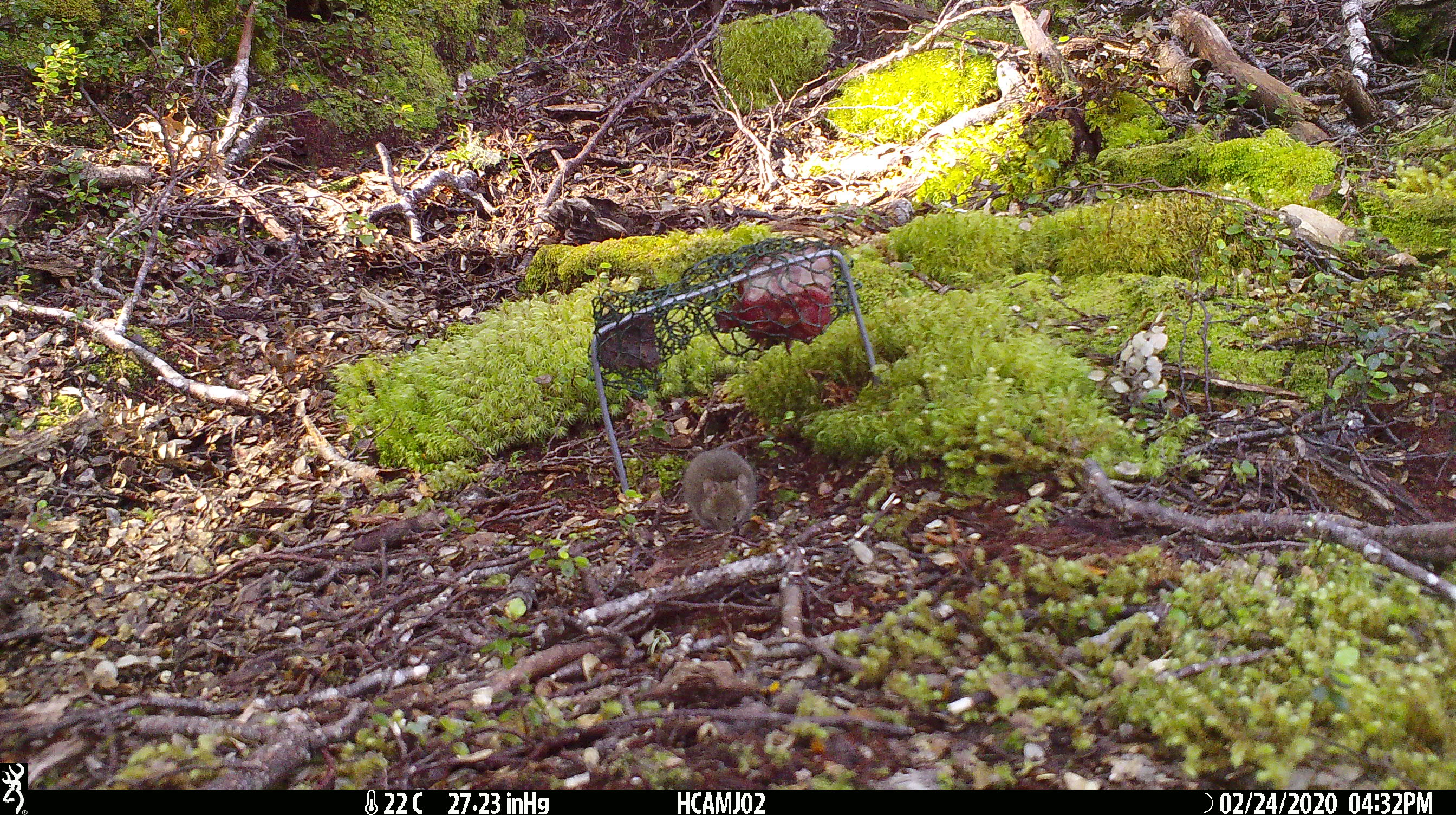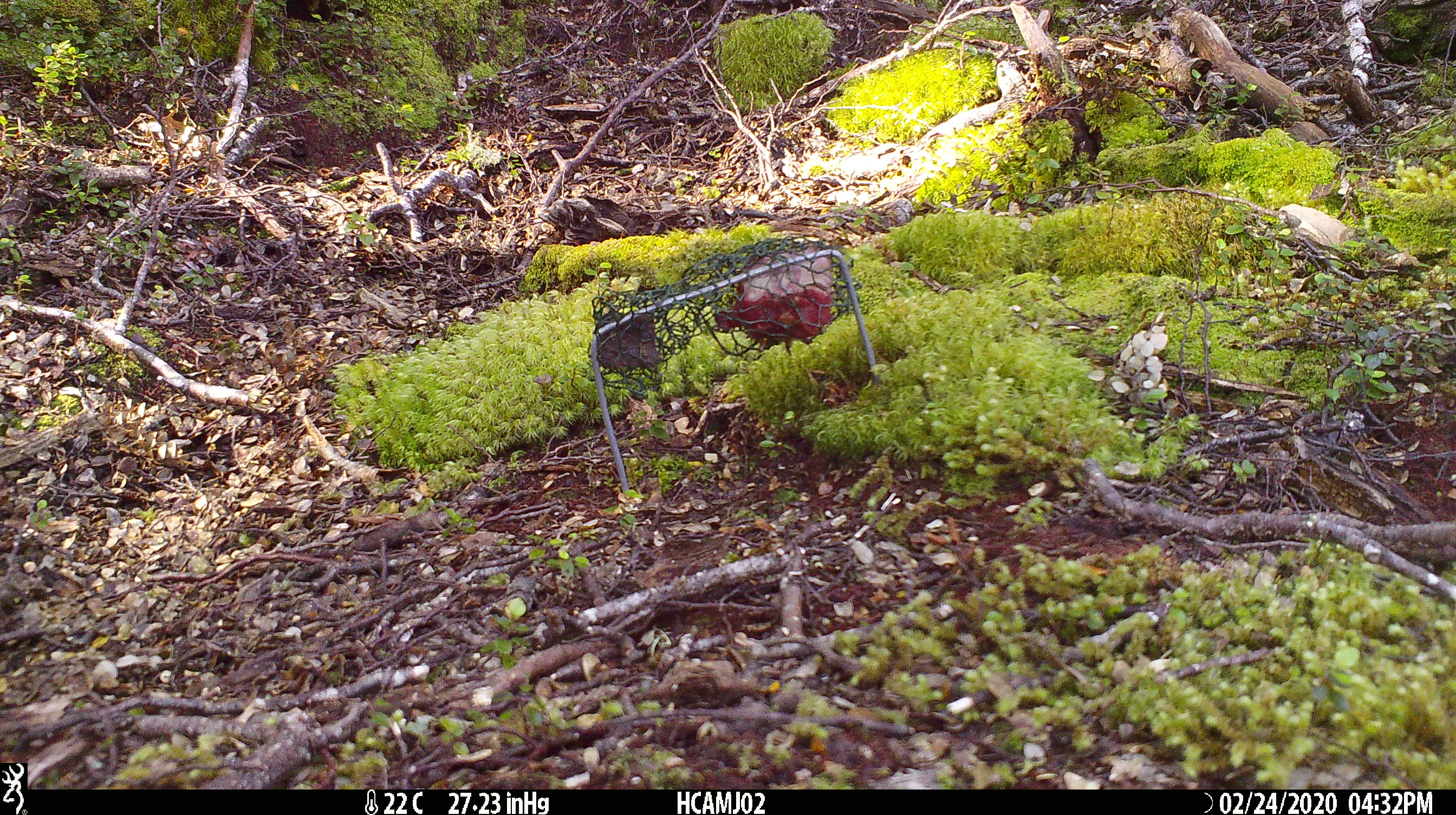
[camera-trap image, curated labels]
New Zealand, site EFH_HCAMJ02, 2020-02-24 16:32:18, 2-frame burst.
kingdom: Animalia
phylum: Chordata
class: Mammalia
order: Rodentia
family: Muridae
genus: Mus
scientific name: Mus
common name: mouse